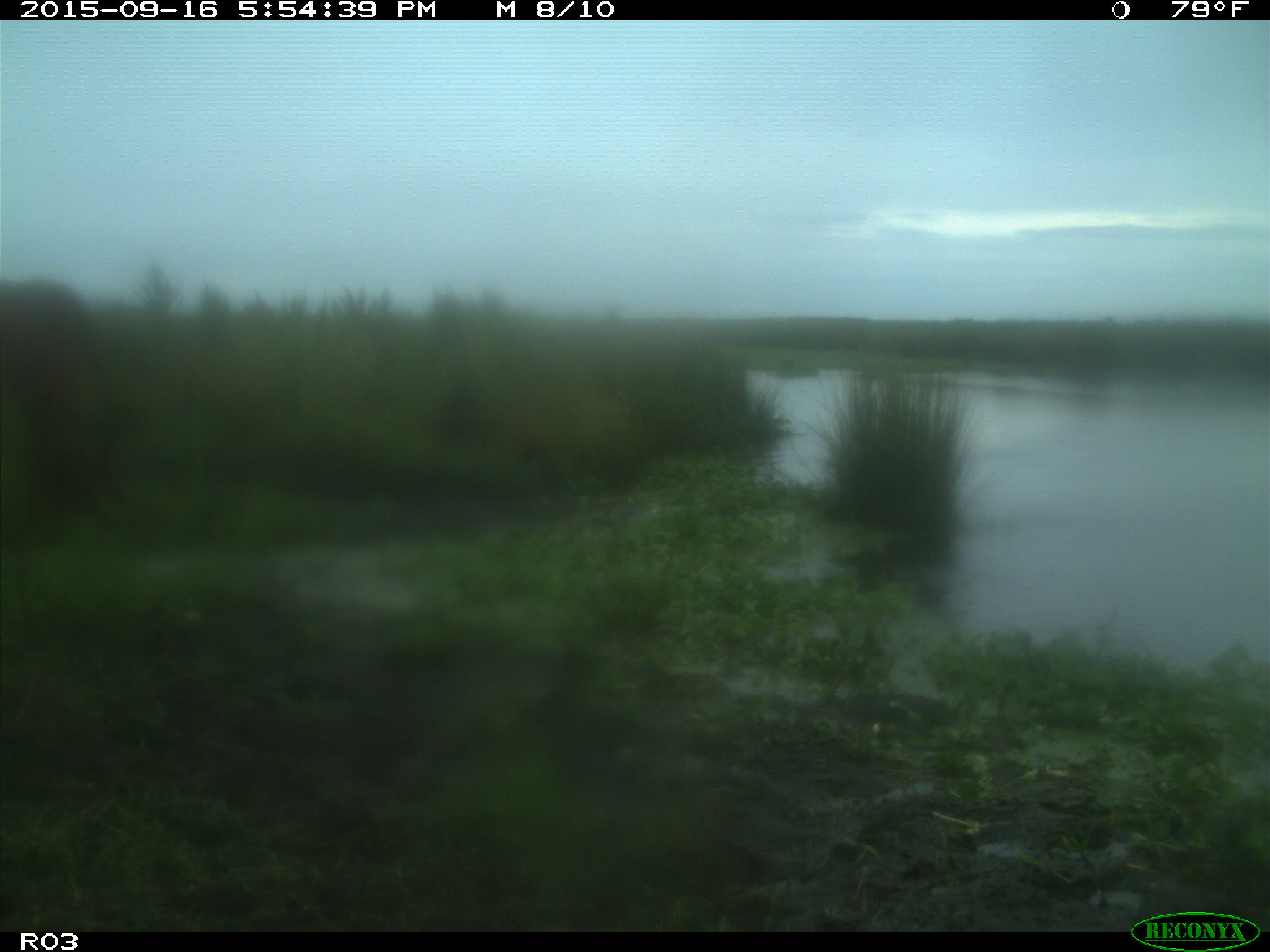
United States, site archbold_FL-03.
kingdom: Animalia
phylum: Chordata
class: Mammalia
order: Artiodactyla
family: Bovidae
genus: Bos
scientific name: Bos taurus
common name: domestic cow